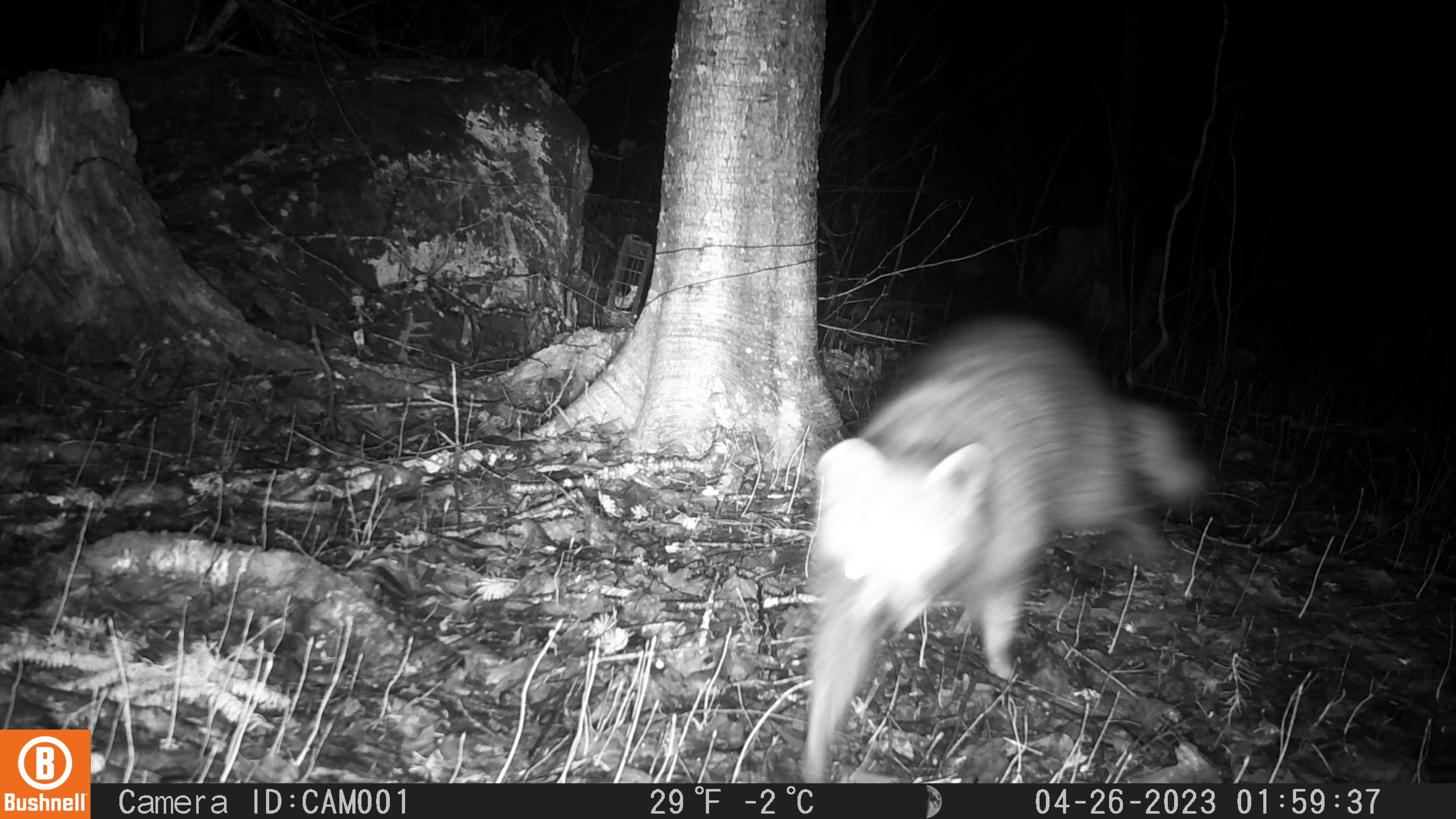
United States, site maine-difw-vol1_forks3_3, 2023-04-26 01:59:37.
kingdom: Animalia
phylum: Chordata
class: Mammalia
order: Carnivora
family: Procyonidae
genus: Procyon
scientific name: Procyon lotor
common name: raccoon